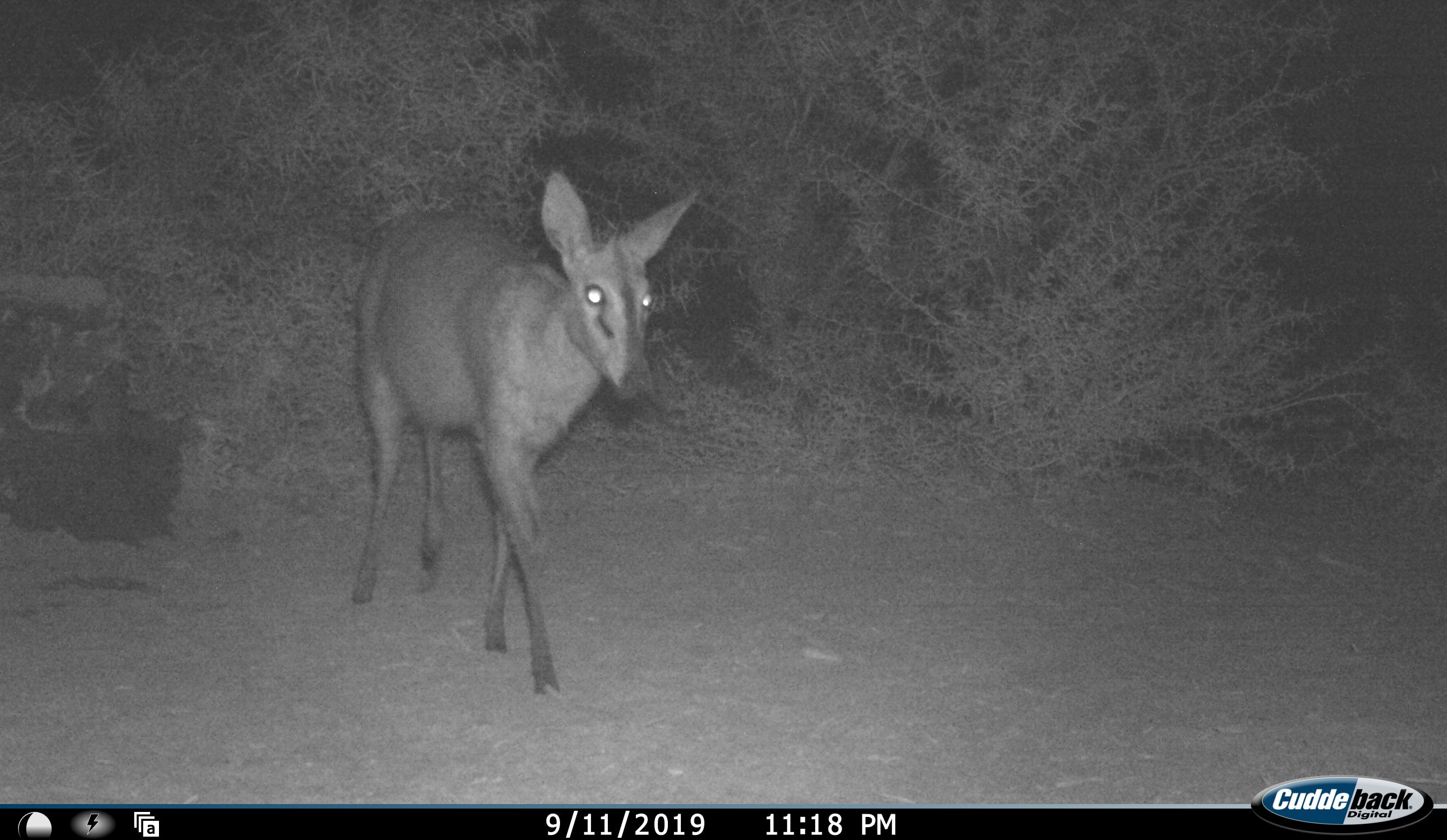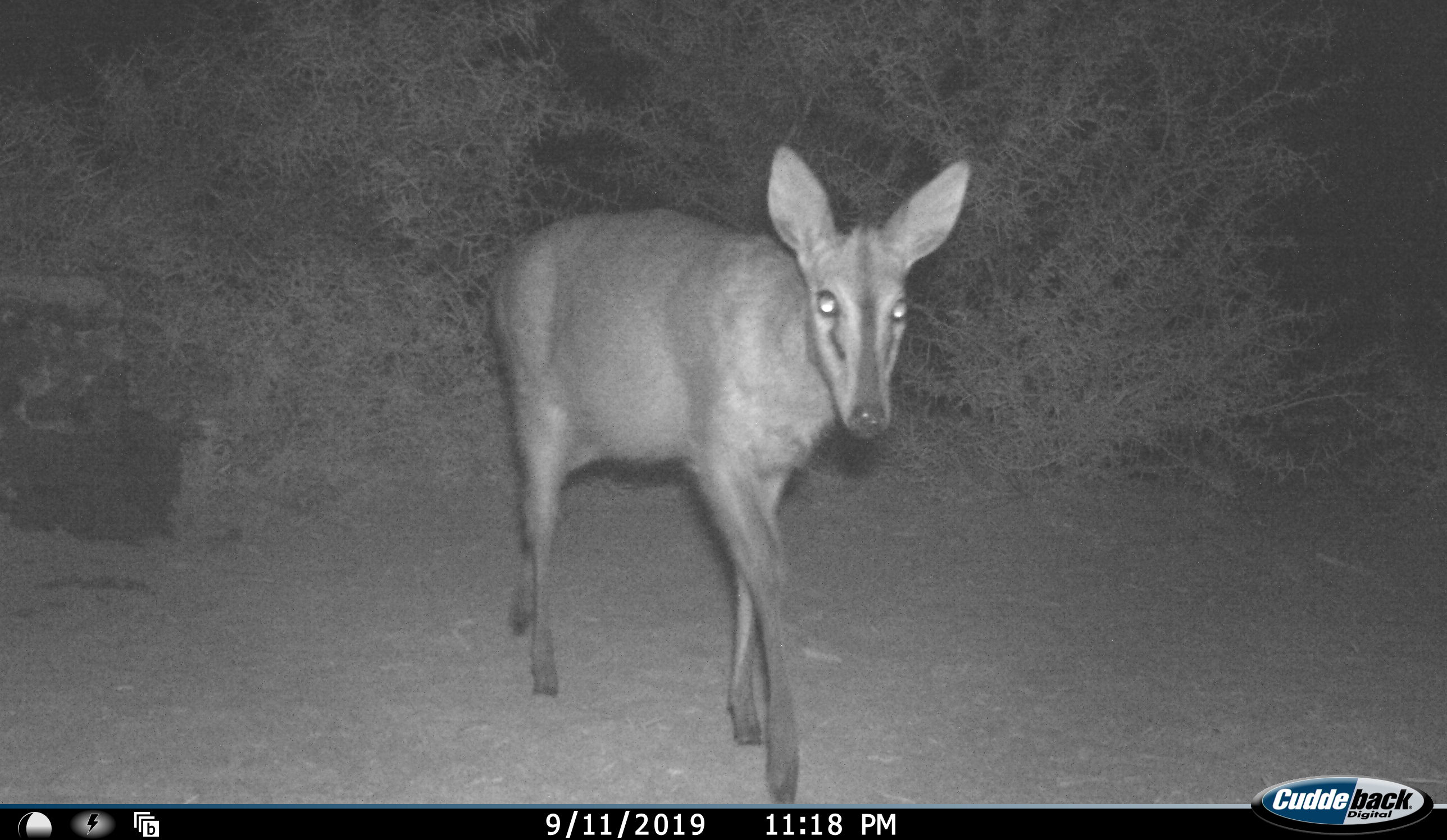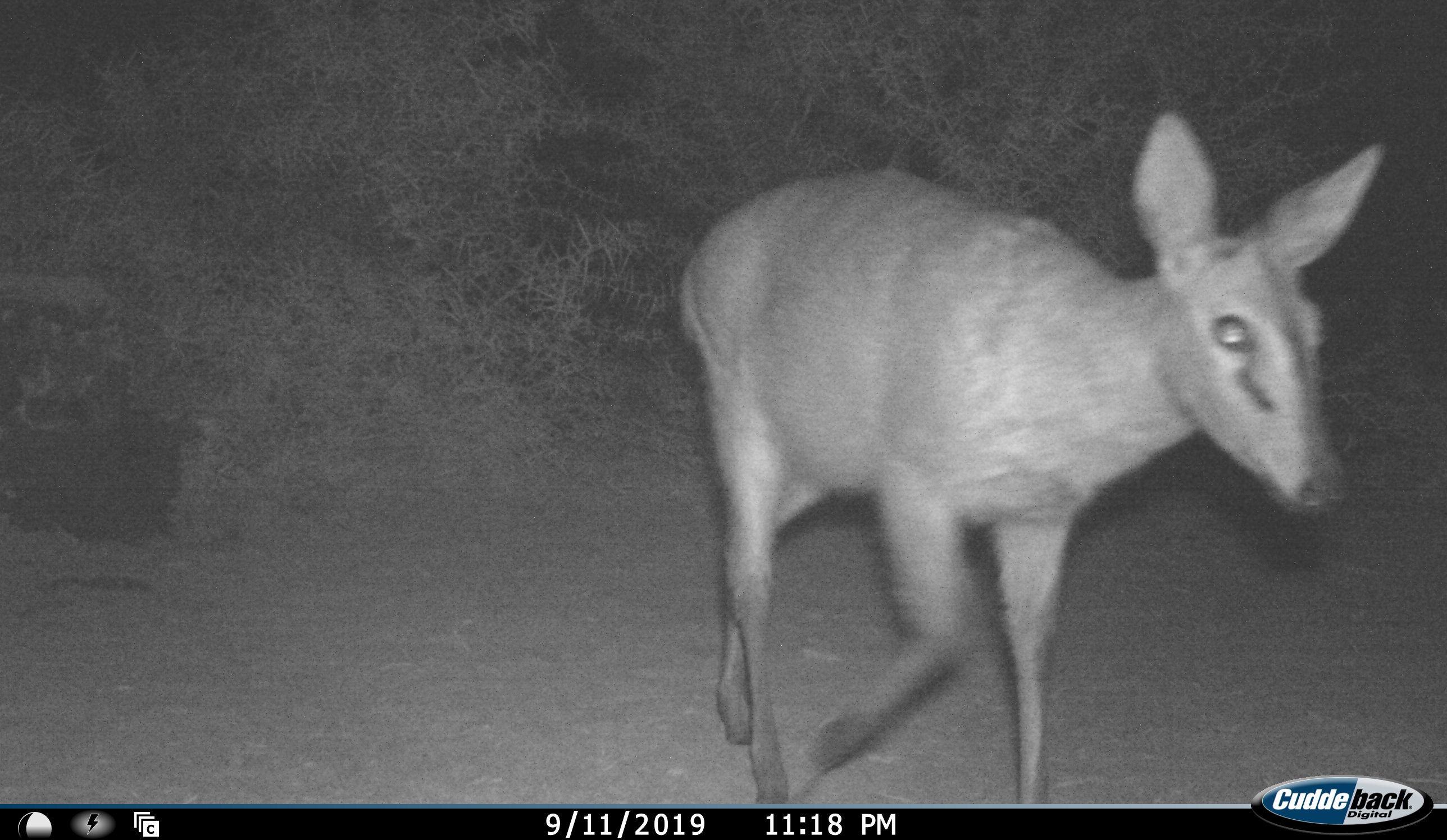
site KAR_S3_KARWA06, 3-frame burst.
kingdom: Animalia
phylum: Chordata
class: Mammalia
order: Artiodactyla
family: Bovidae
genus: Sylvicapra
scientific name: Sylvicapra grimmia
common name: common duiker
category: duikercommongrey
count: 1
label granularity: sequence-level